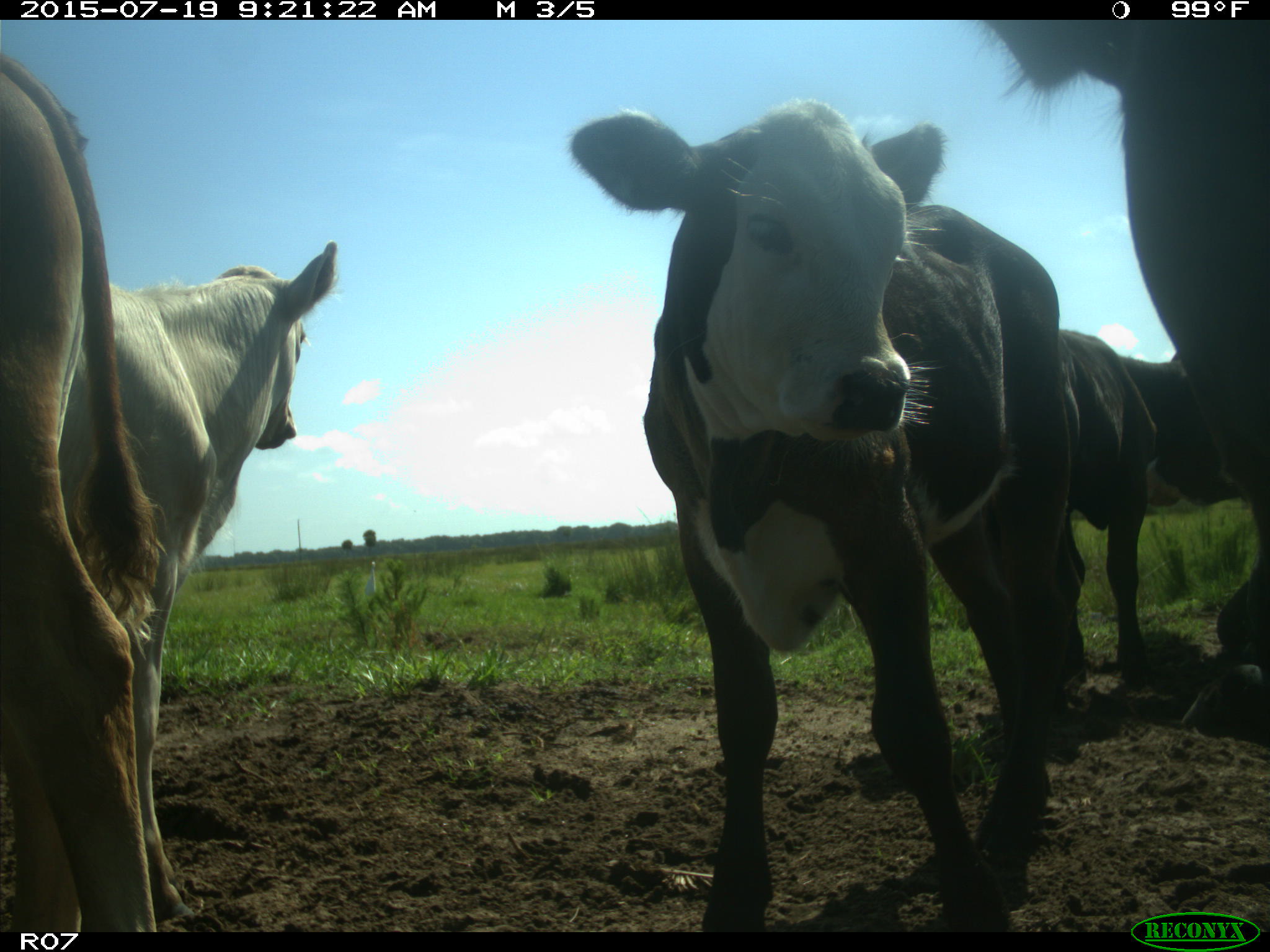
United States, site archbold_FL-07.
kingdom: Animalia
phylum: Chordata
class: Mammalia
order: Artiodactyla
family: Bovidae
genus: Bos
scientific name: Bos taurus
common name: domestic cow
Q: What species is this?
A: Bos taurus (domestic cow).